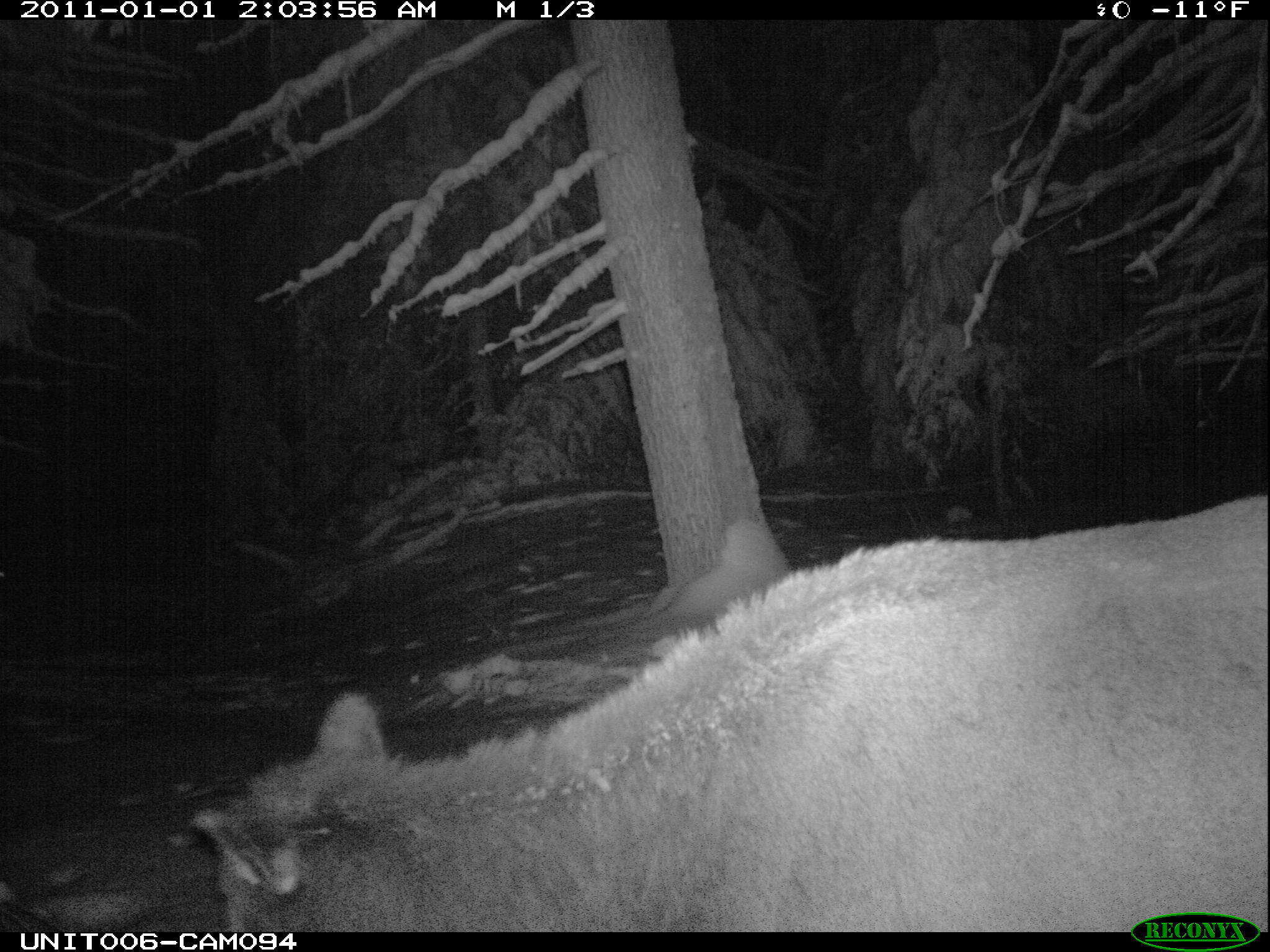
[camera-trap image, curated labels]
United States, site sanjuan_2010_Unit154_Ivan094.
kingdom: Animalia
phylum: Chordata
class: Mammalia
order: Artiodactyla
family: Cervidae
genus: Cervus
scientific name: Cervus elaphus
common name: red deer